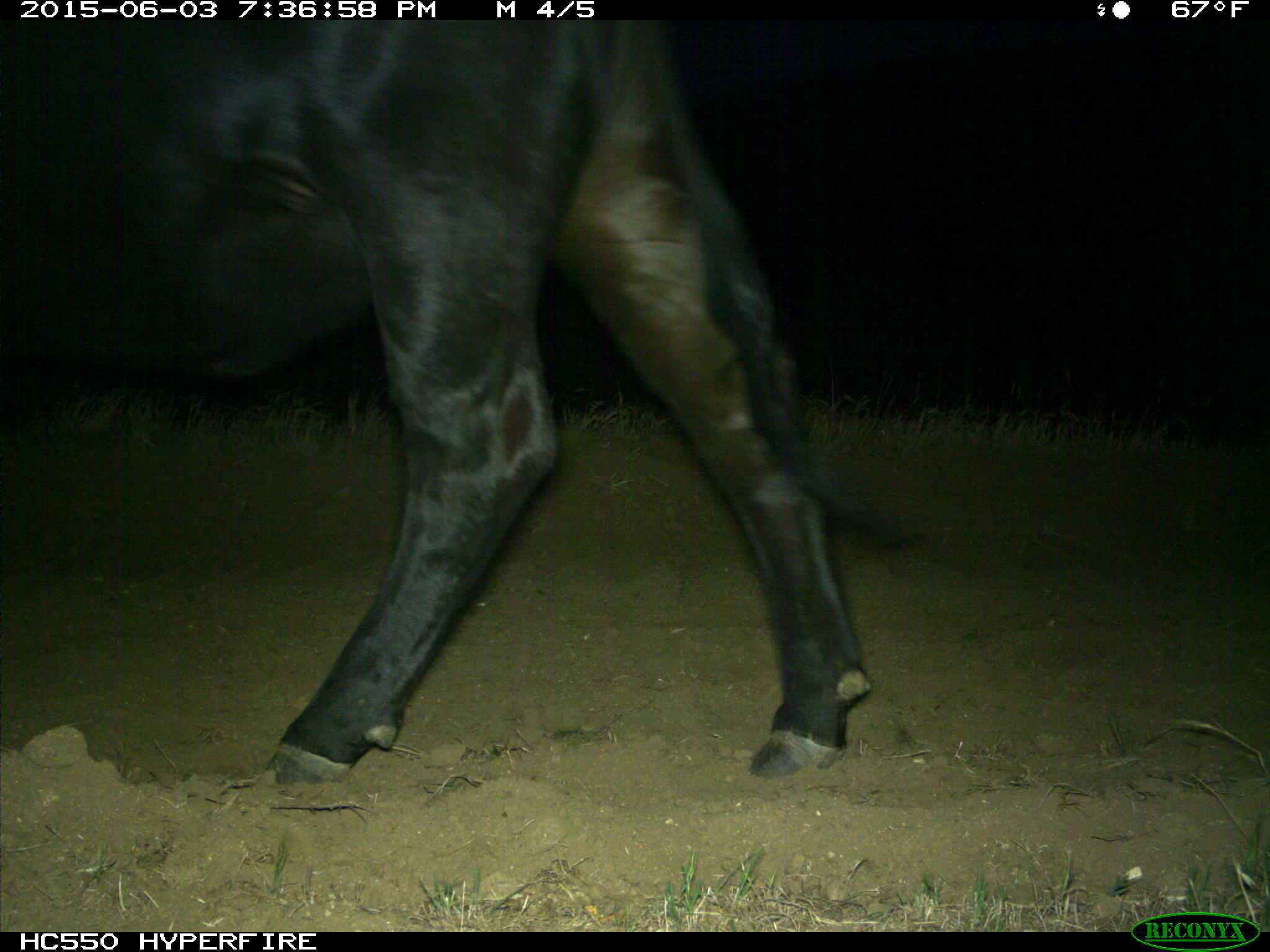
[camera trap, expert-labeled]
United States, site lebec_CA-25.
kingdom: Animalia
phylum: Chordata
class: Mammalia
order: Artiodactyla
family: Bovidae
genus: Bos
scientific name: Bos taurus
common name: domestic cow